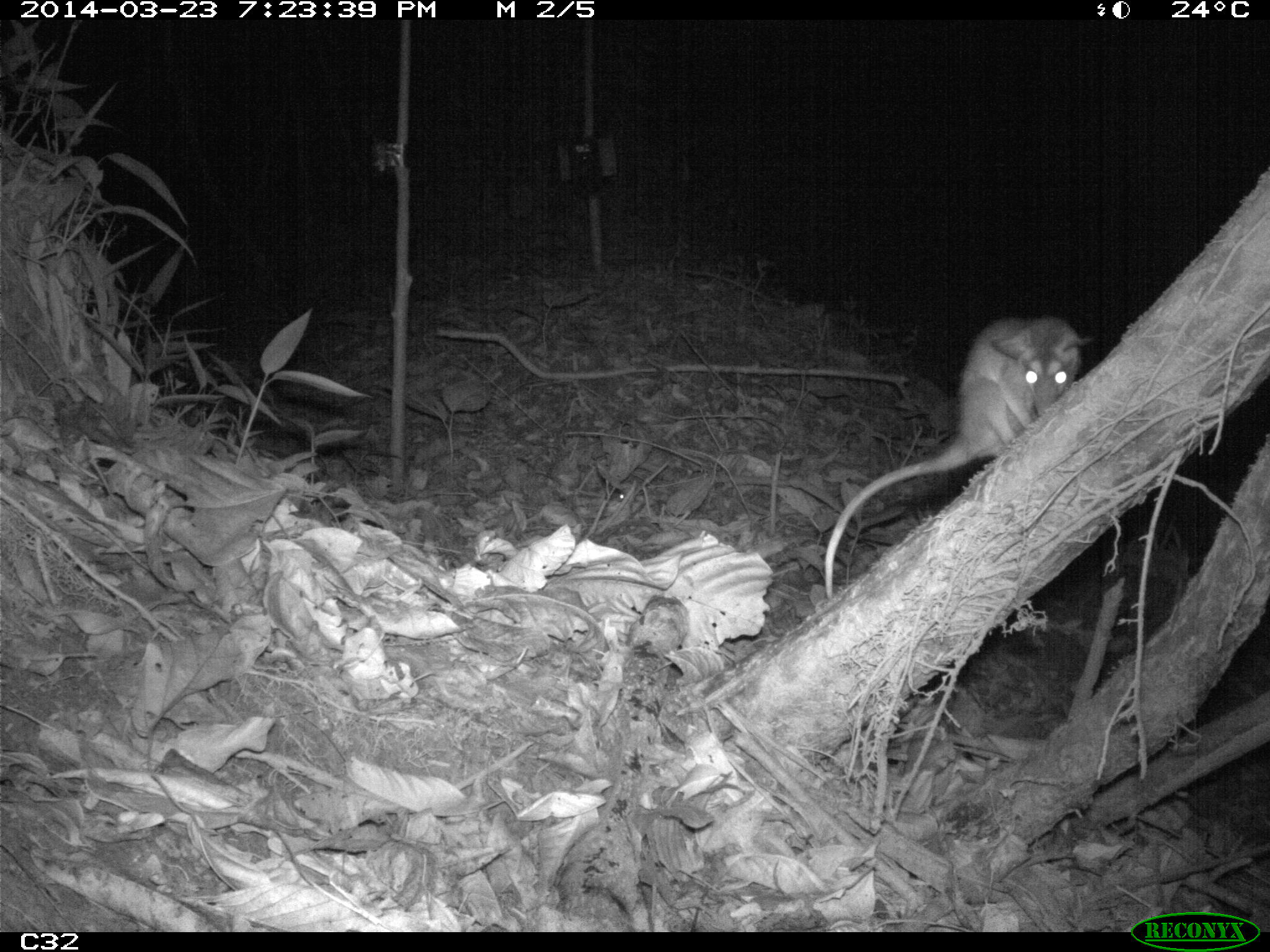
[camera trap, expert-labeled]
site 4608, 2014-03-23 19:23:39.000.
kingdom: Animalia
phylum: Chordata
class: Mammalia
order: Didelphimorphia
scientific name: Didelphimorphia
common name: opossum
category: unknown opossum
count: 1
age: adult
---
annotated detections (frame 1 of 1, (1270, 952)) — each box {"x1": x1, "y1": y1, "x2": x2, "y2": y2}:
unknown opossum: {"x1": 822, "y1": 316, "x2": 1093, "y2": 602}